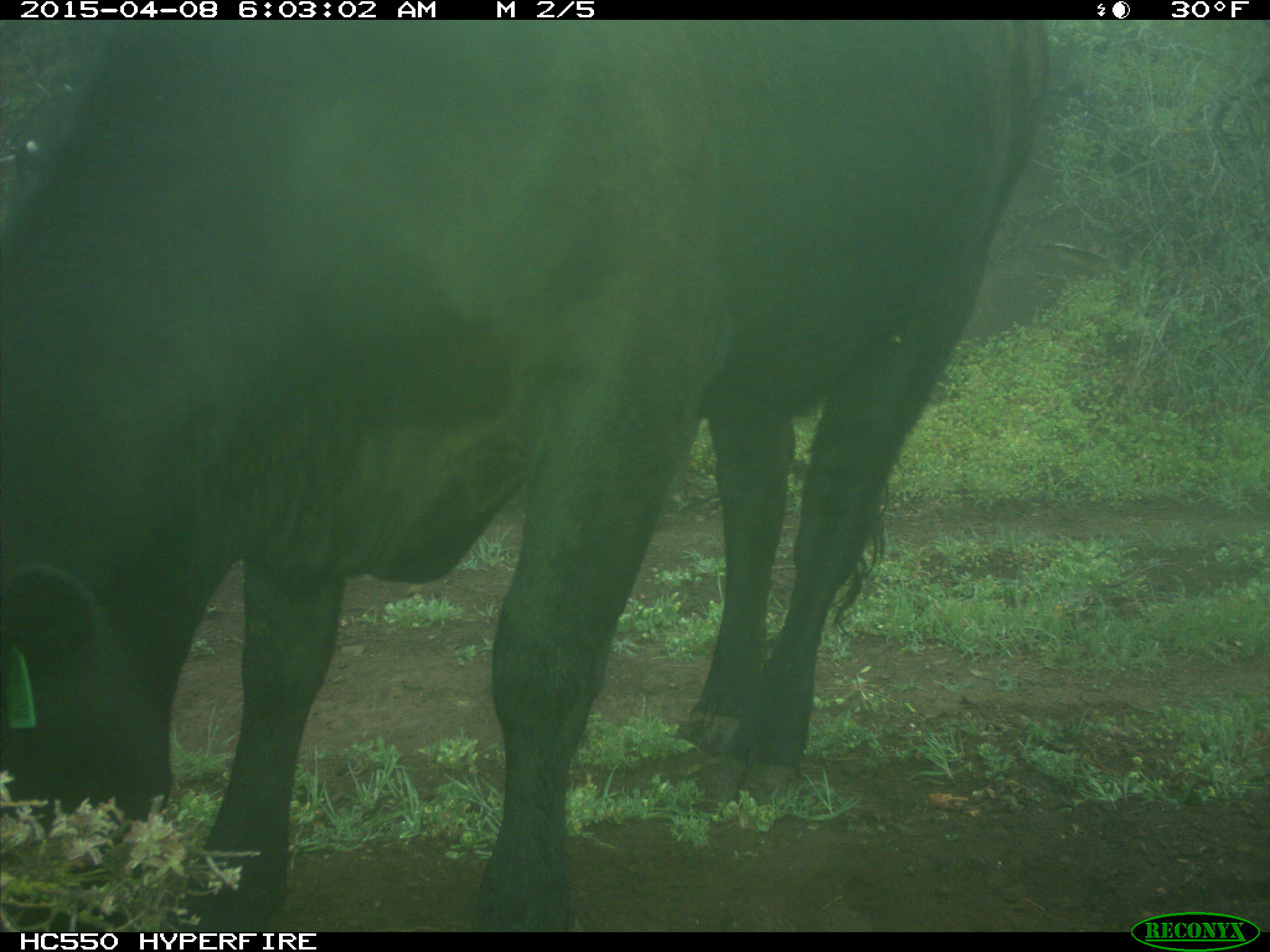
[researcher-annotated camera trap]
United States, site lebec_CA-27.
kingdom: Animalia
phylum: Chordata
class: Mammalia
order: Artiodactyla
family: Bovidae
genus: Bos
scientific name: Bos taurus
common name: domestic cow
Bos taurus (domestic cow).